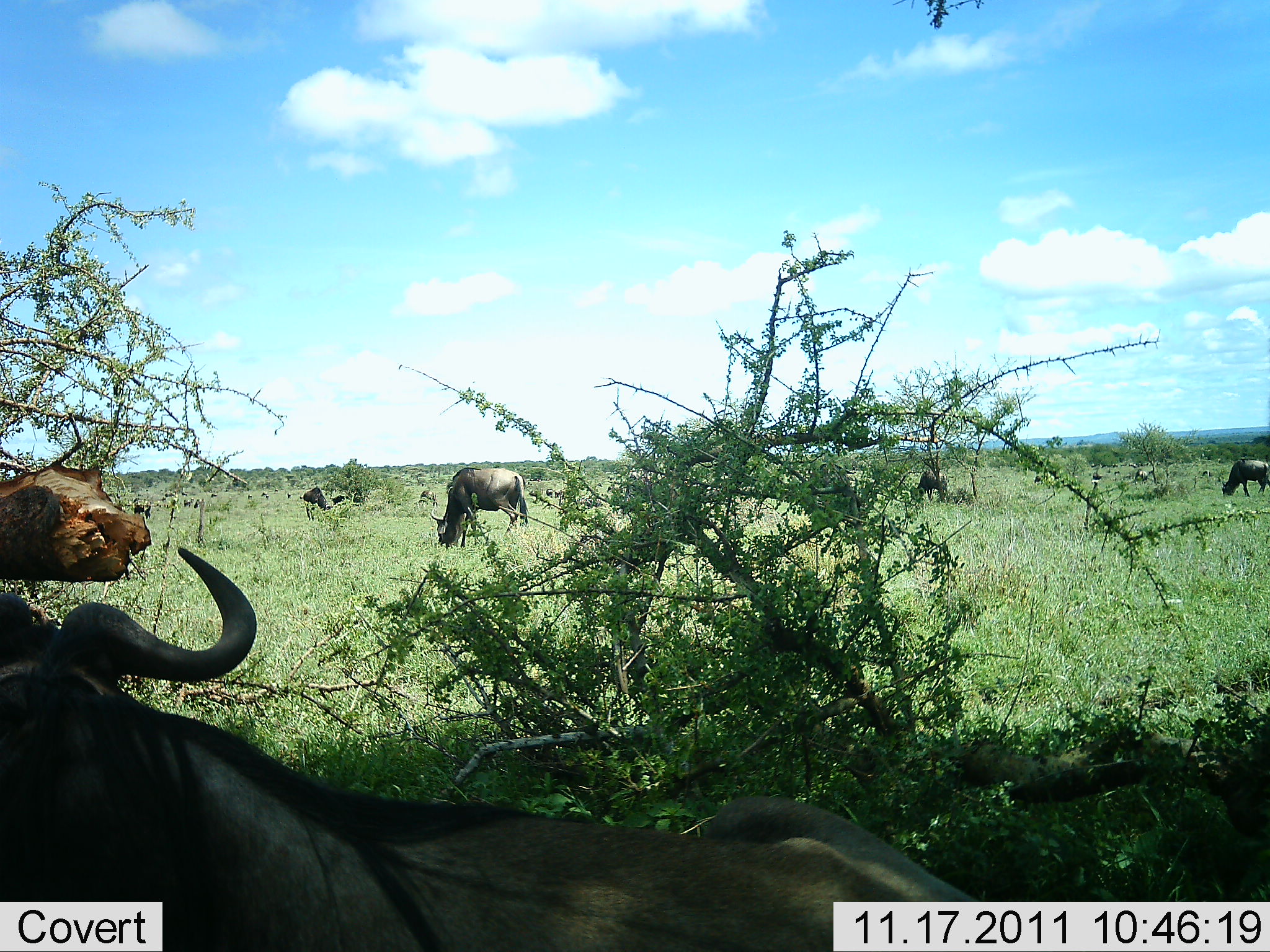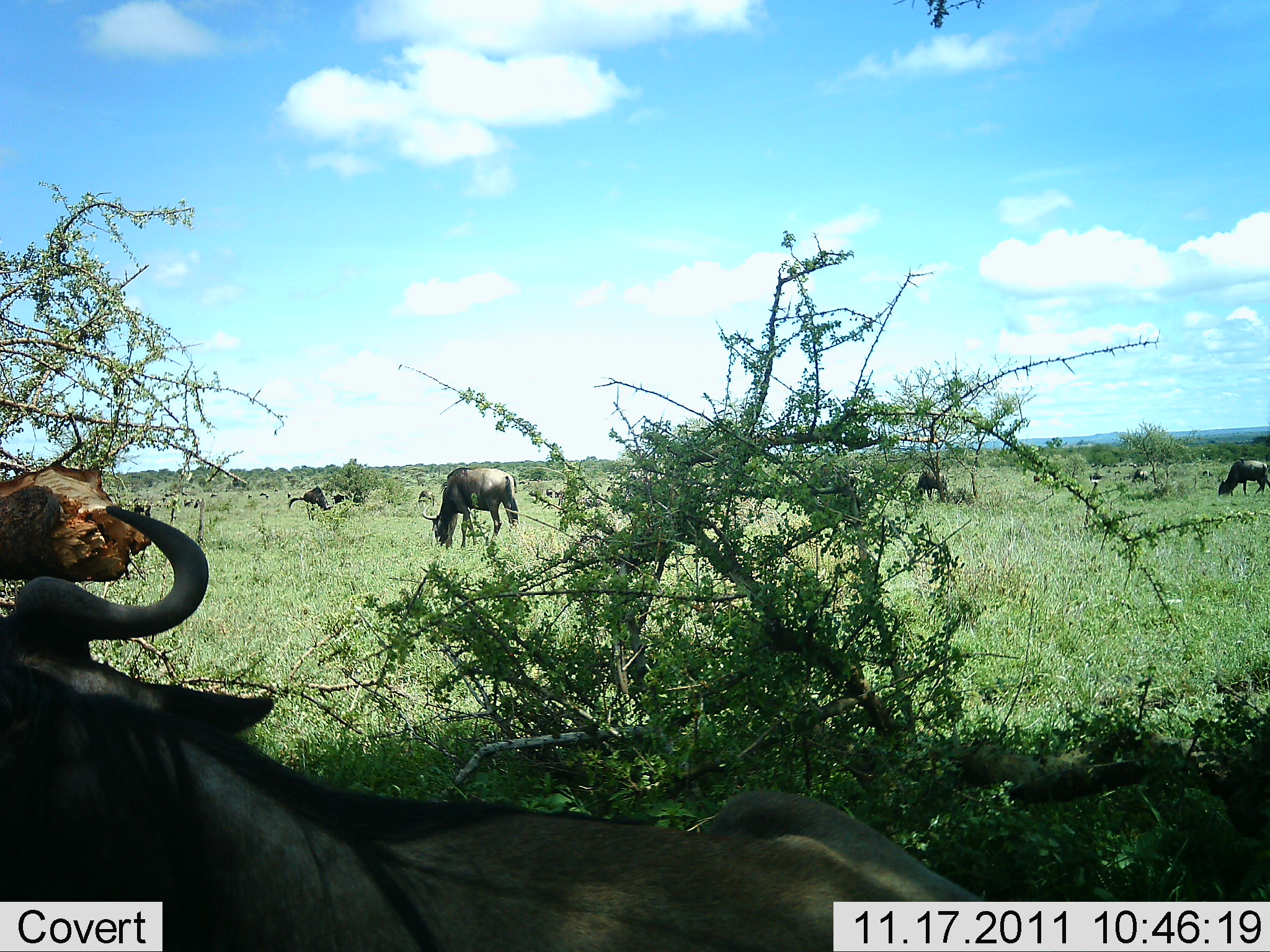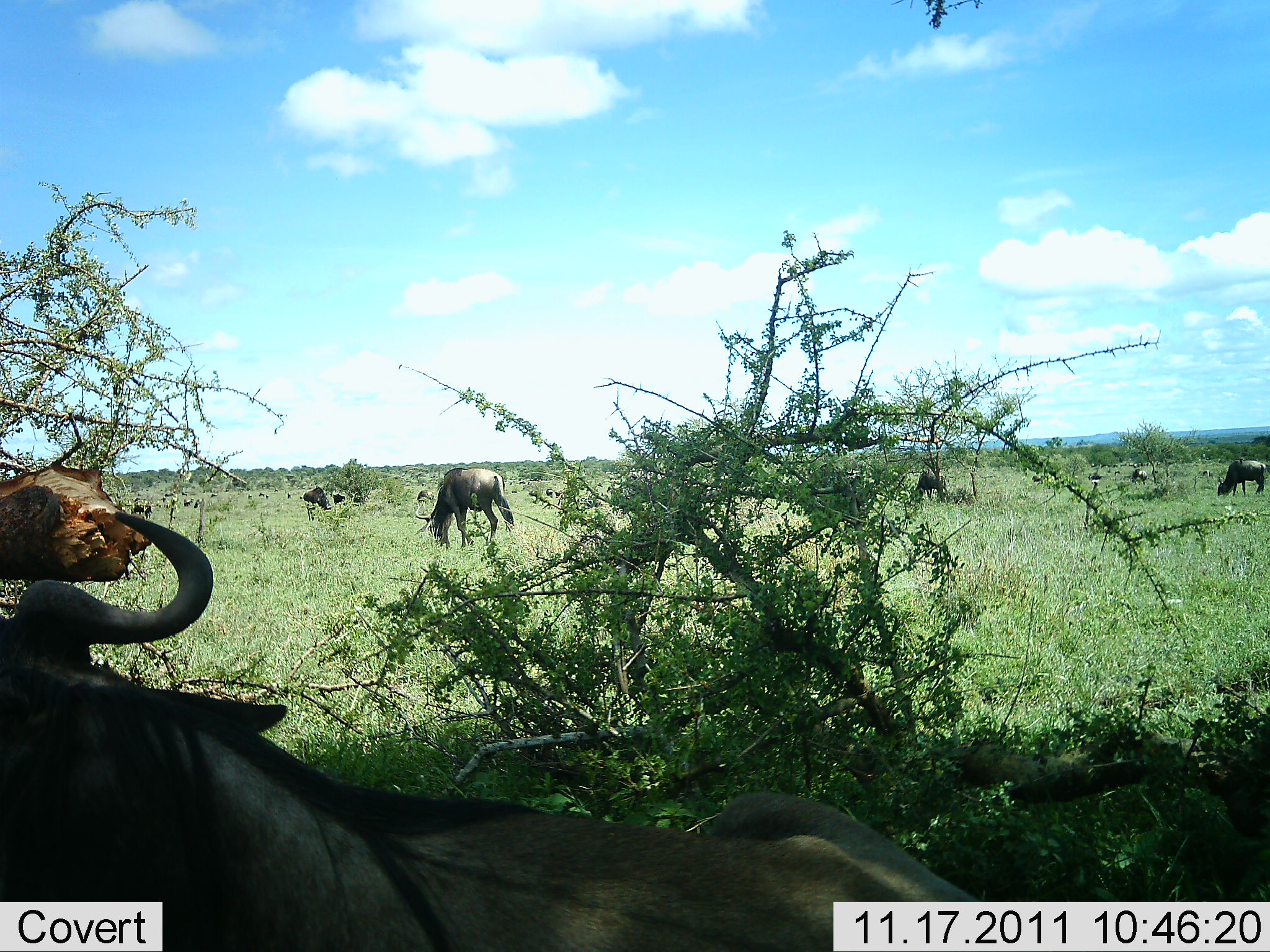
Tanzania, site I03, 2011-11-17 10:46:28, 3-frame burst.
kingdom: Animalia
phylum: Chordata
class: Mammalia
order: Artiodactyla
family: Bovidae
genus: Connochaetes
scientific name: Connochaetes taurinus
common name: blue wildebeest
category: wildebeest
Wildebeest (blue wildebeest) (Connochaetes taurinus), count 5. Behavior (volunteer vote fractions): standing 38%, resting 46%, moving 15%, interacting 0%. Young present (vote fraction): 0%. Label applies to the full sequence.